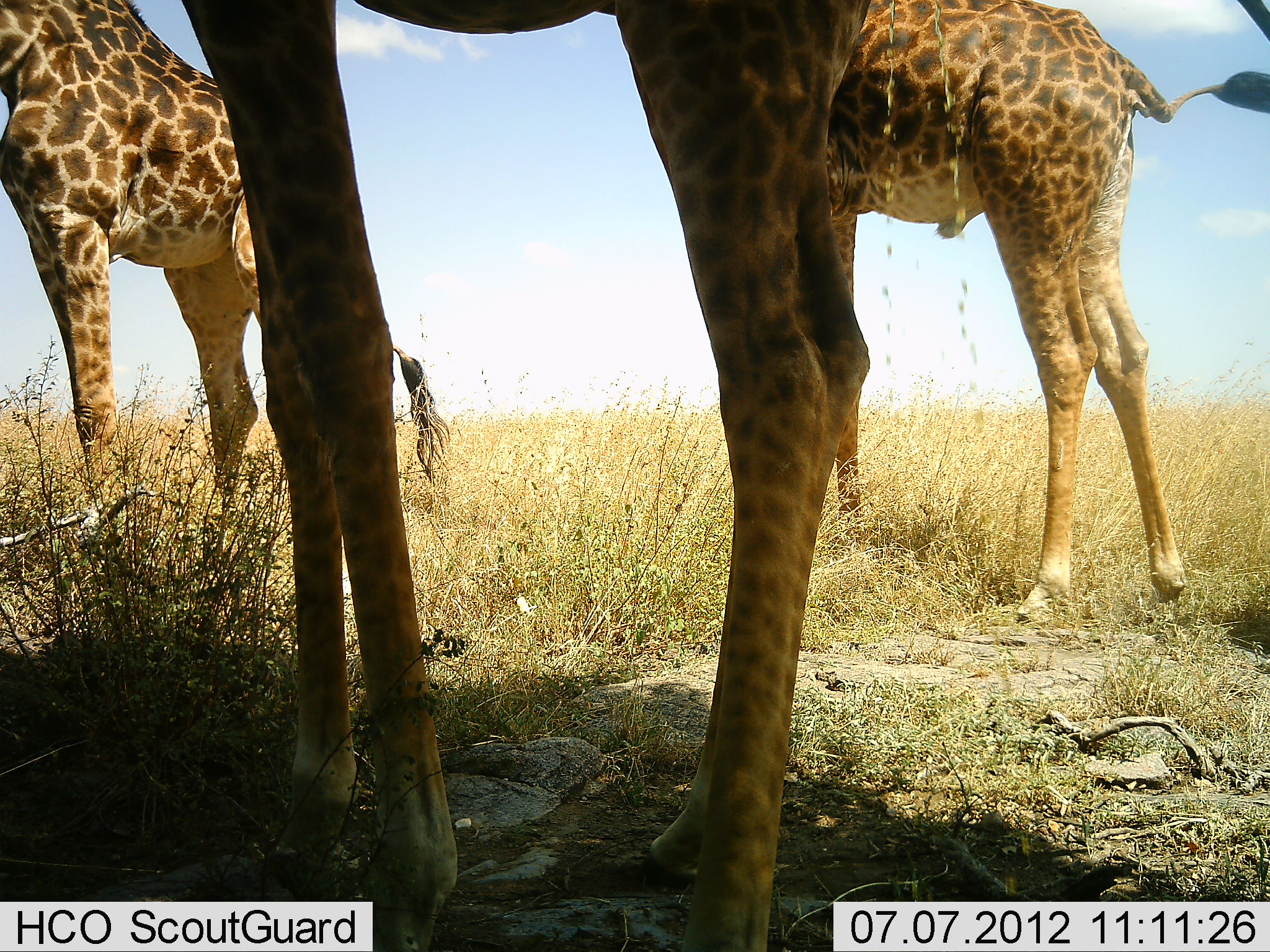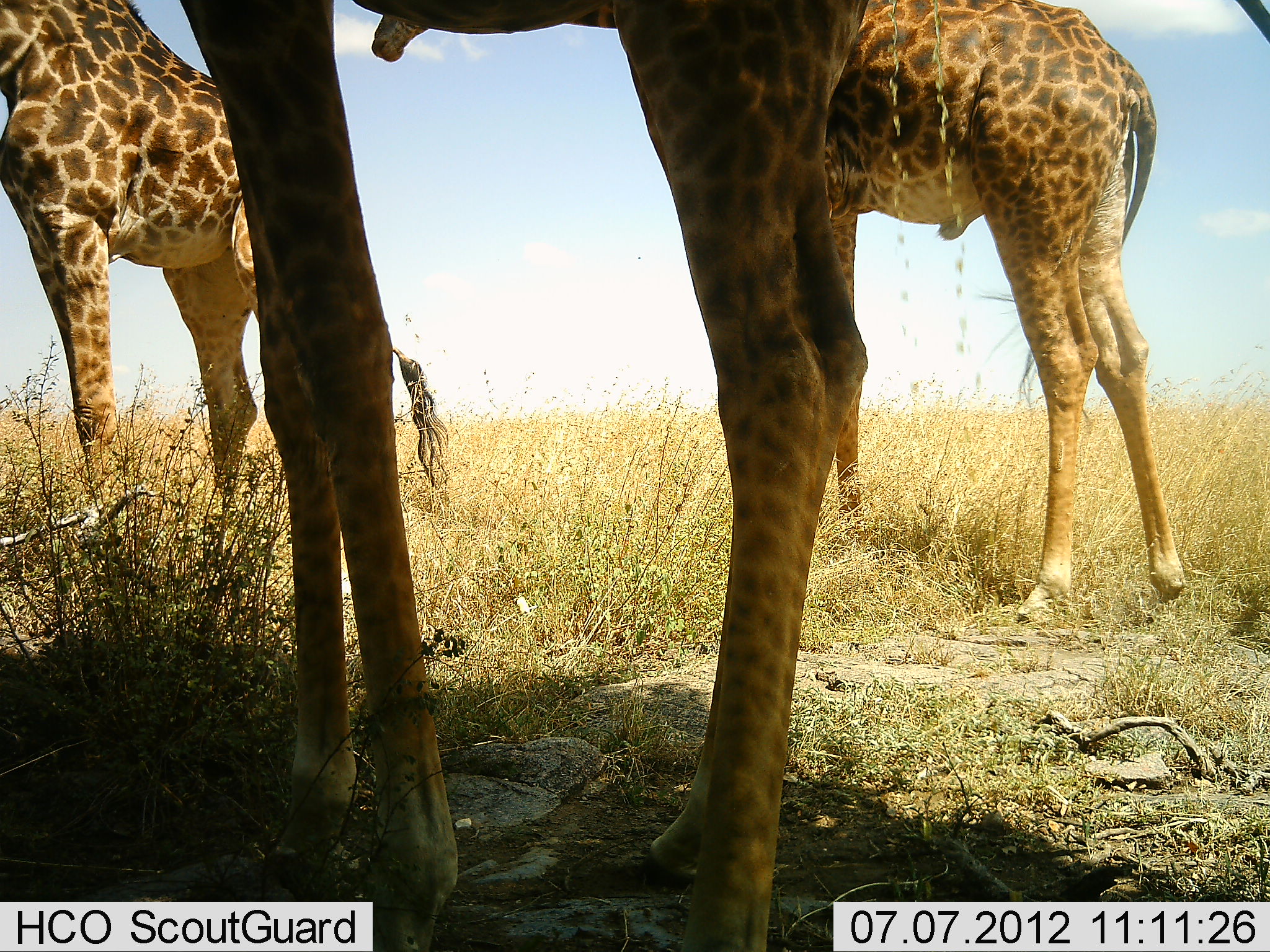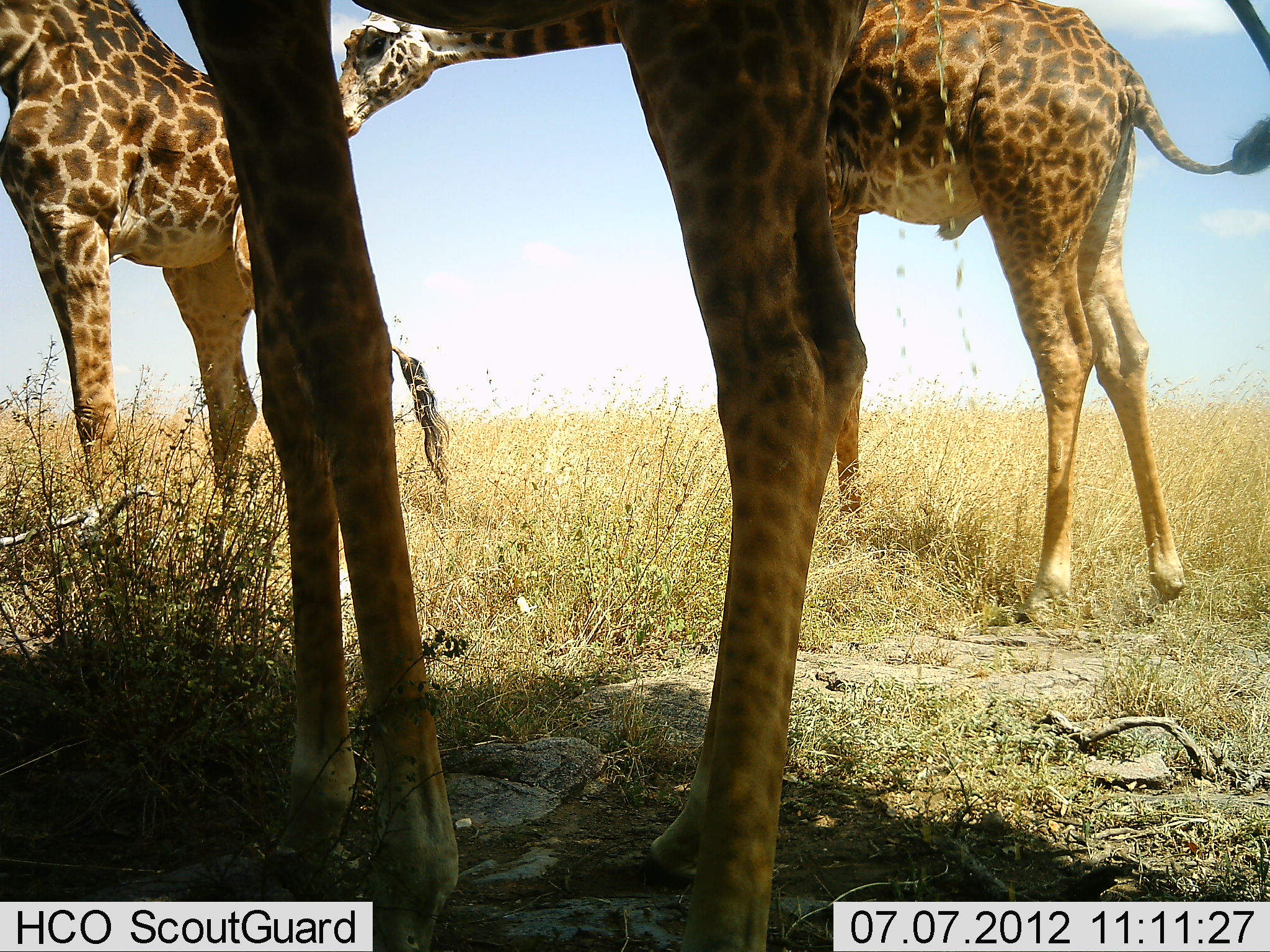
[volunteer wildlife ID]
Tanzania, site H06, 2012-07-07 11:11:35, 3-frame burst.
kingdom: Animalia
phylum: Chordata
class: Mammalia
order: Artiodactyla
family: Giraffidae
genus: Giraffa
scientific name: Giraffa camelopardalis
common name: giraffe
Giraffe (Giraffa camelopardalis), count 3. Behavior (volunteer vote fractions): standing 100%, resting 0%, moving 0%, interacting 0%. Young present (vote fraction): 10%. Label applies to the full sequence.